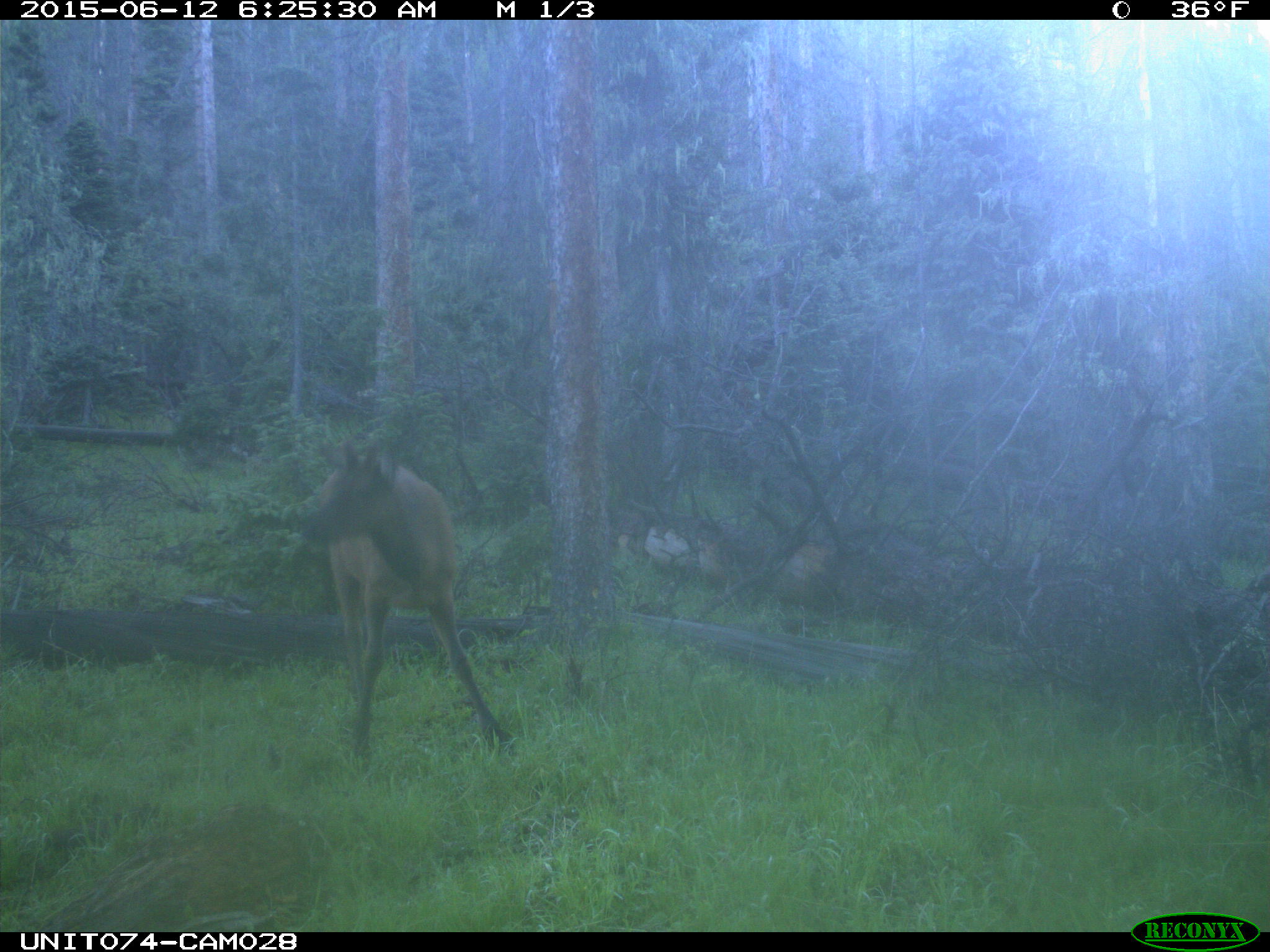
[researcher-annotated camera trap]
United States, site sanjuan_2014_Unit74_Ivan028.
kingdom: Animalia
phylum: Chordata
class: Mammalia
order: Artiodactyla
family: Cervidae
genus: Cervus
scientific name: Cervus elaphus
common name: red deer